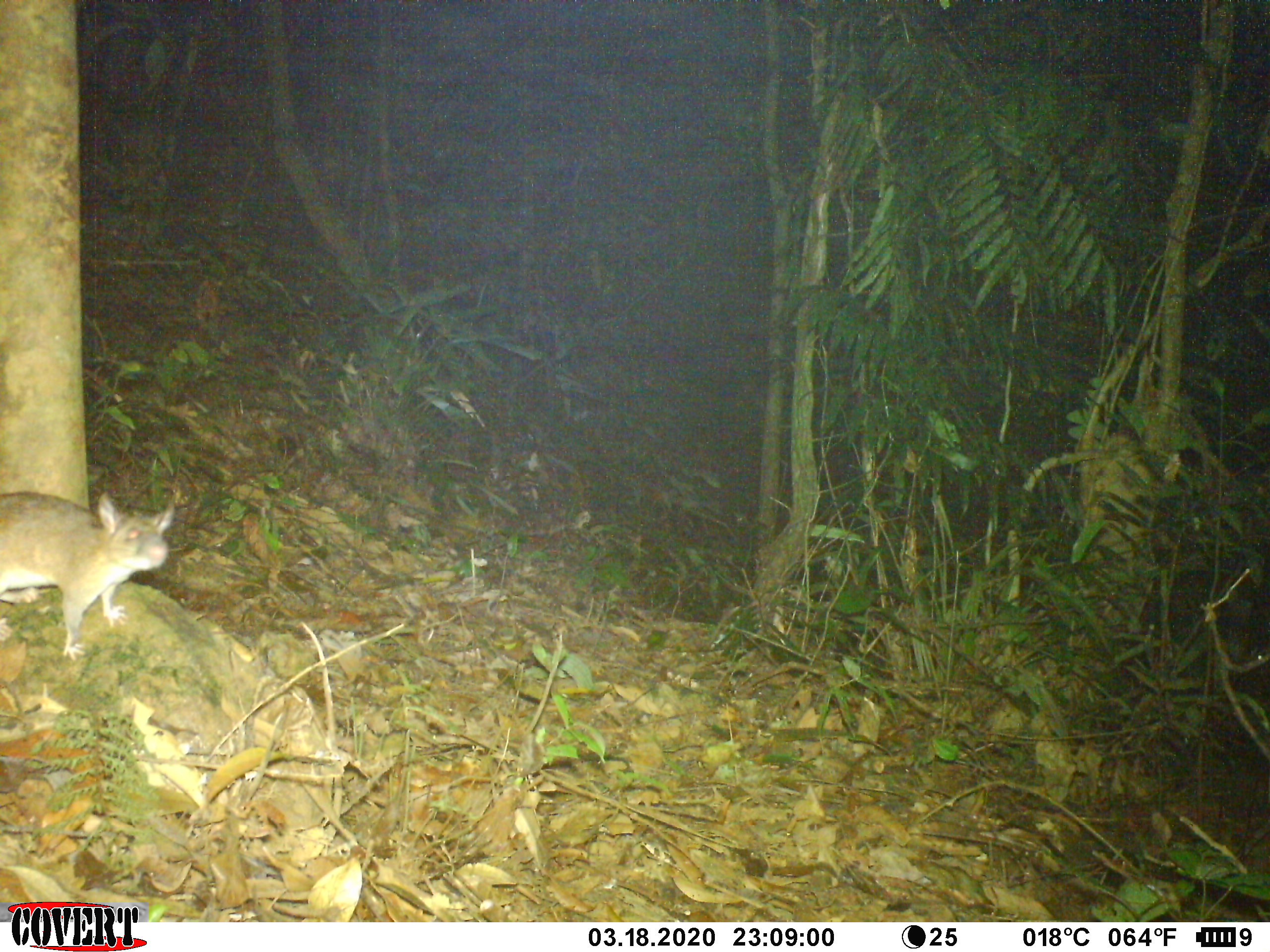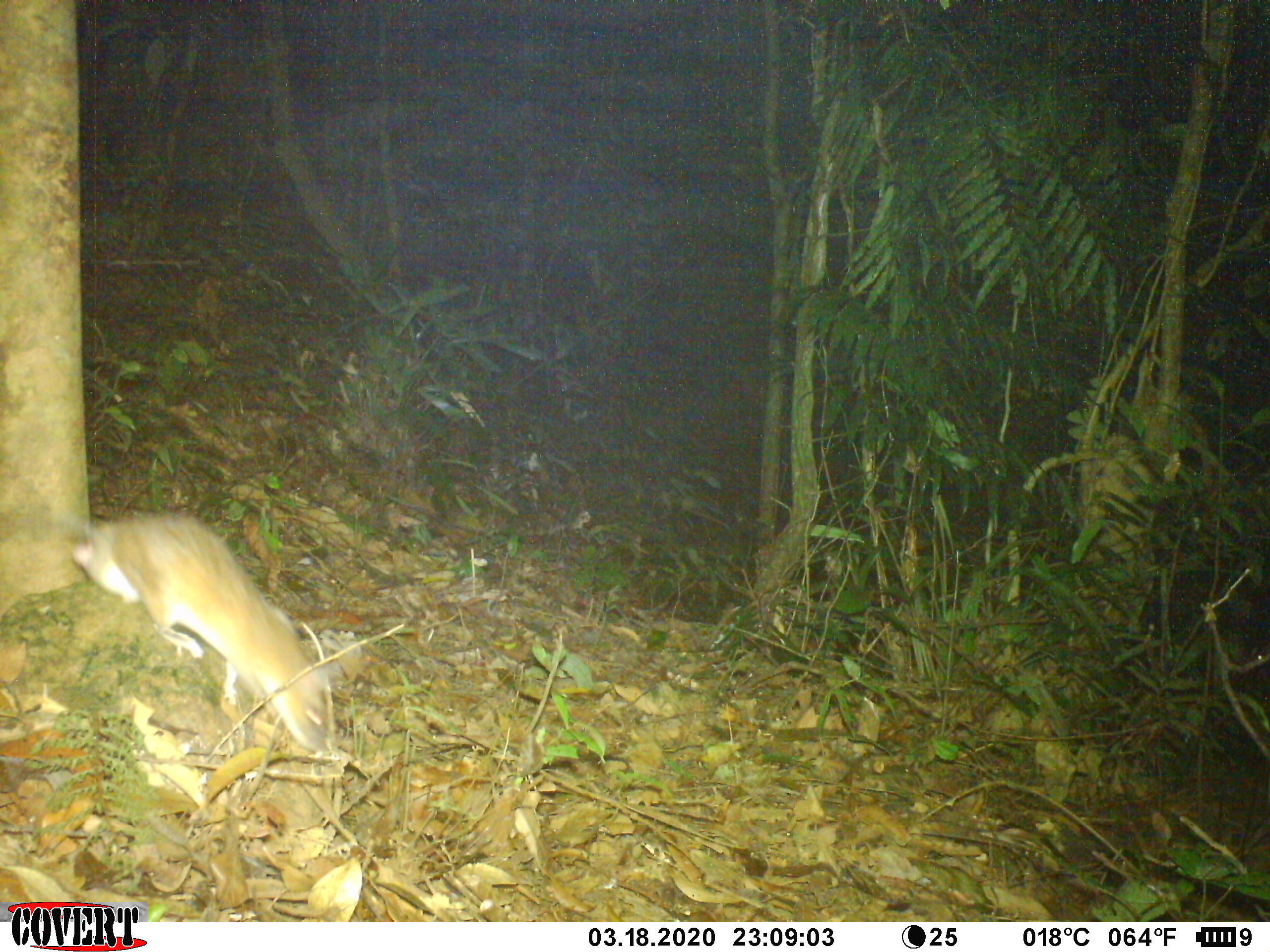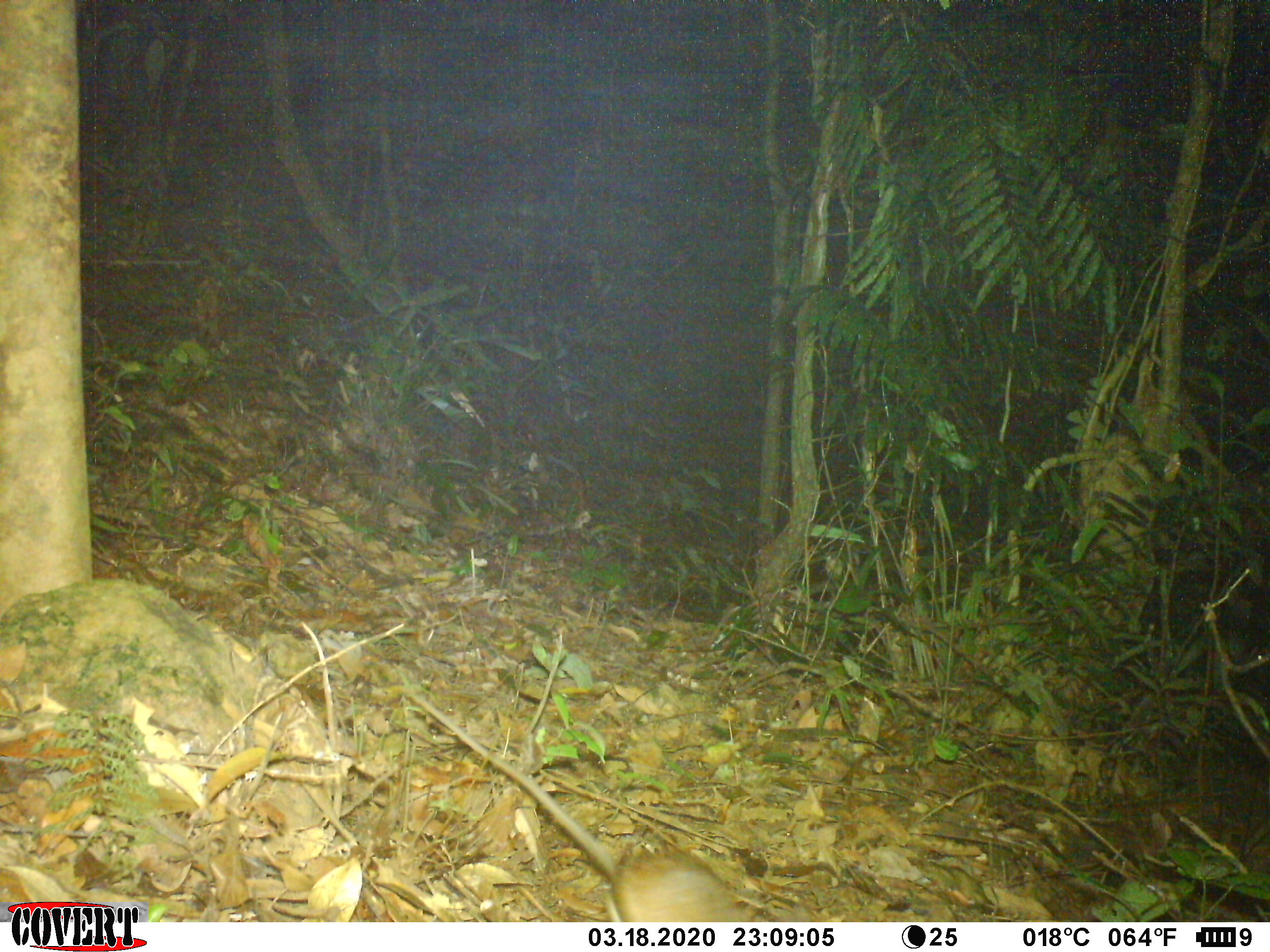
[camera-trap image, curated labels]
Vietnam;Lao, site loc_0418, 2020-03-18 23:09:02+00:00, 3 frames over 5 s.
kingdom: Animalia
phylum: Chordata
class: Mammalia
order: Rodentia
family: Muridae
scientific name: Muridae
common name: old-world mice and rats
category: unidentified murid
Unidentified murid (old-world mice and rats) (Muridae). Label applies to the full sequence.